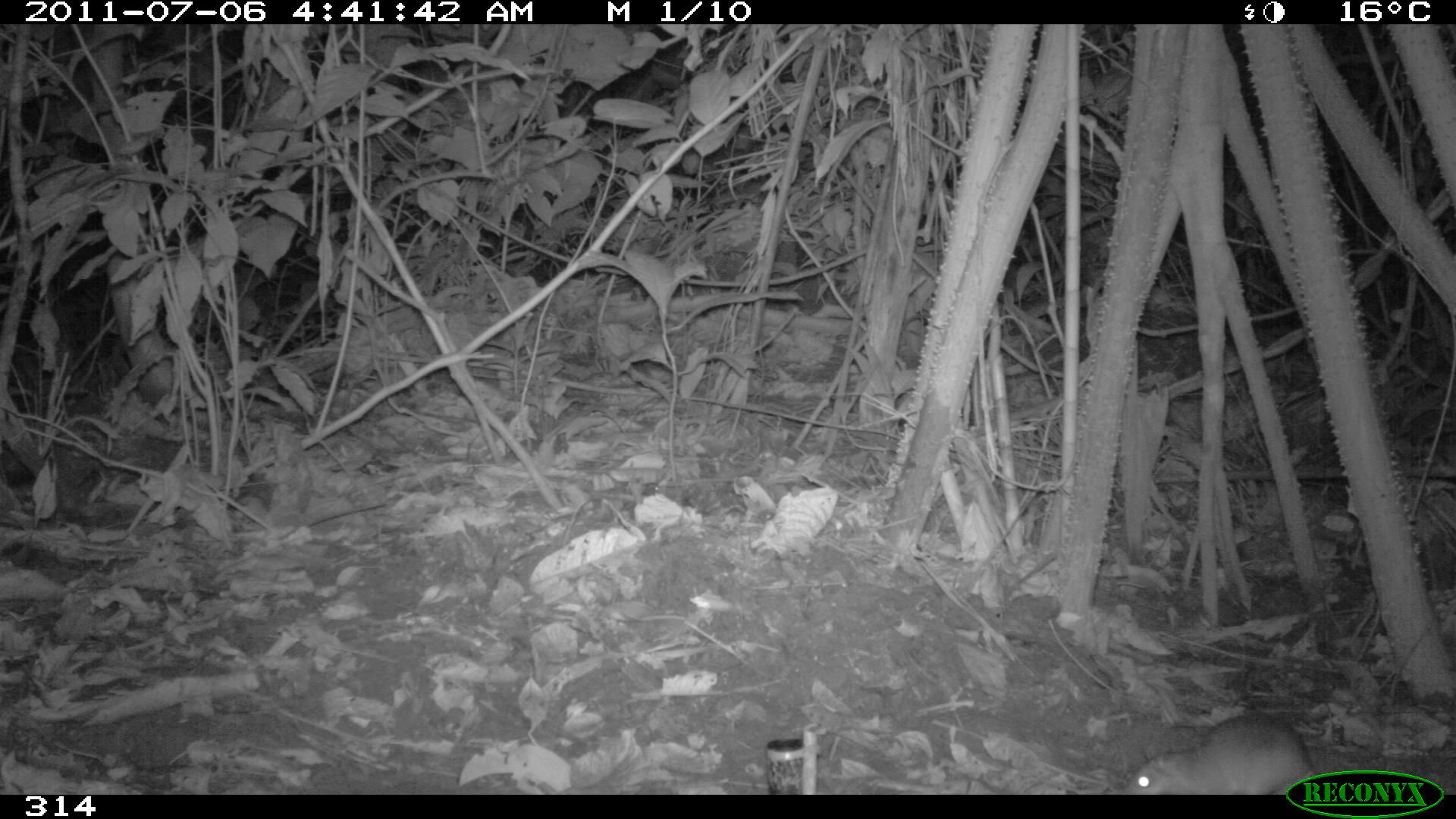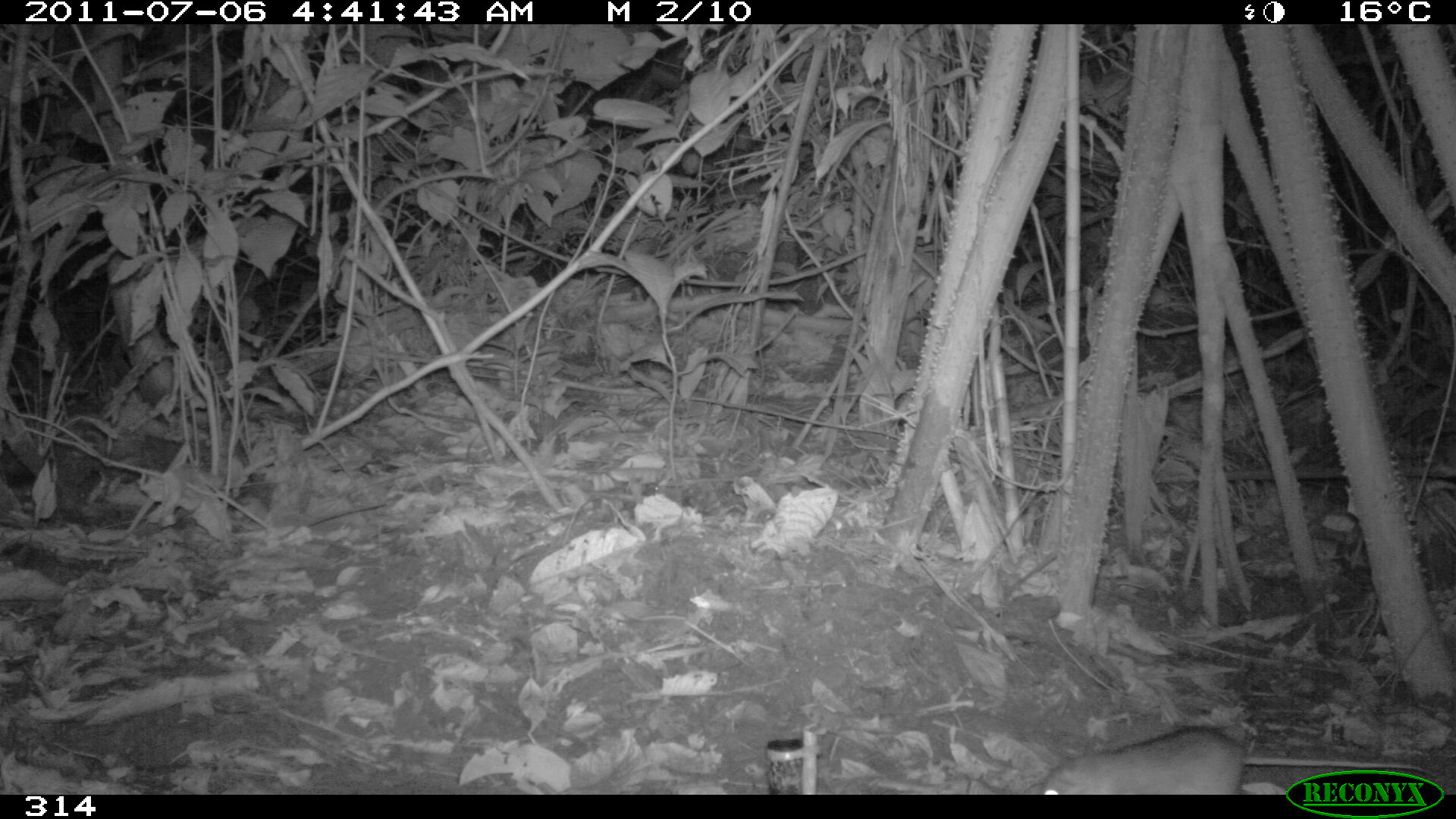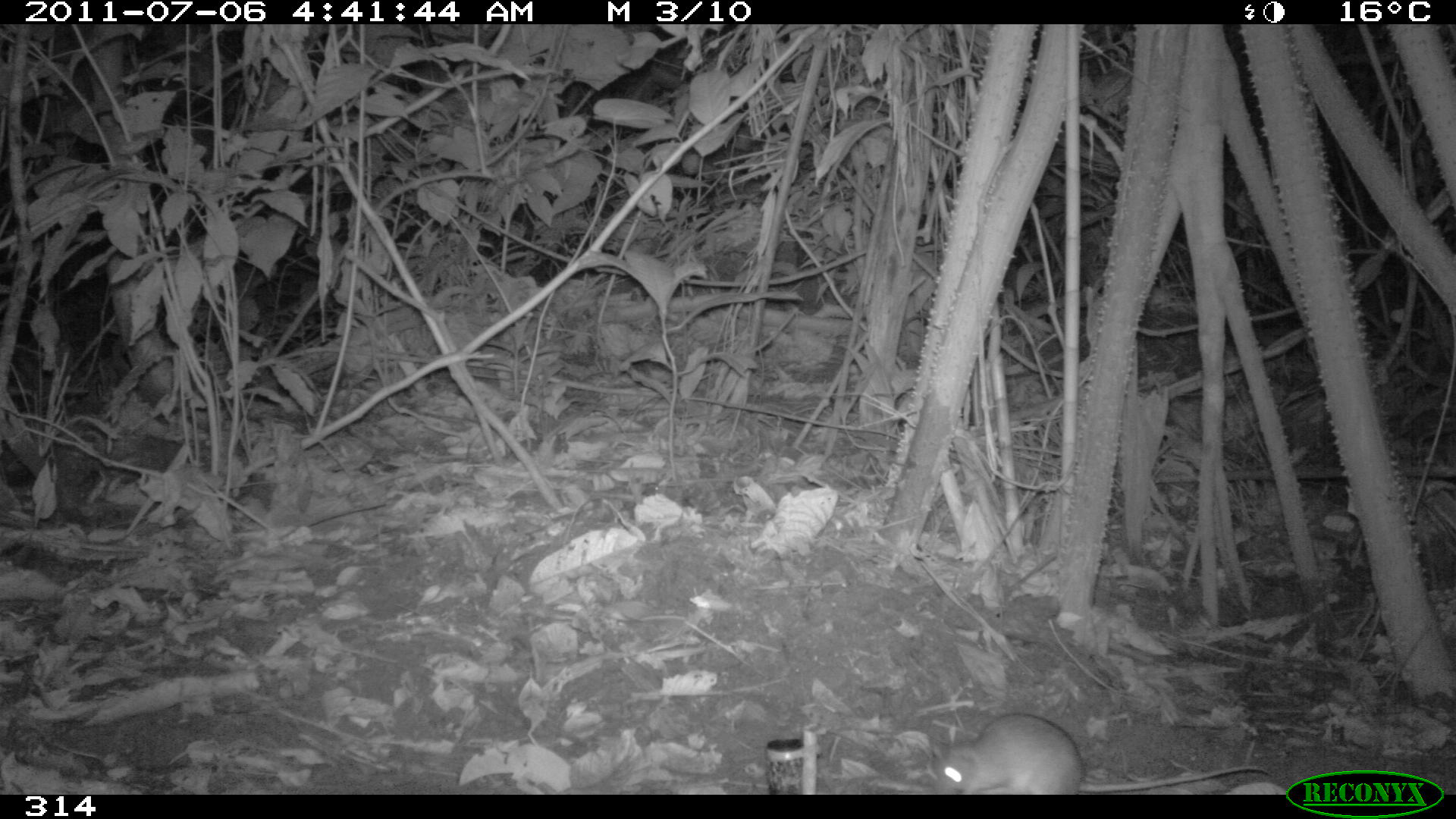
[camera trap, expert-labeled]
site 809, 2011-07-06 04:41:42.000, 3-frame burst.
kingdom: Animalia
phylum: Chordata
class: Mammalia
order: Rodentia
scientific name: Rodentia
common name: rodents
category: unknown rodent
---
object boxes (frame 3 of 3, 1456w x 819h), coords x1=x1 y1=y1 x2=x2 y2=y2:
unknown rodent: x1=931 y1=713 x2=1272 y2=794